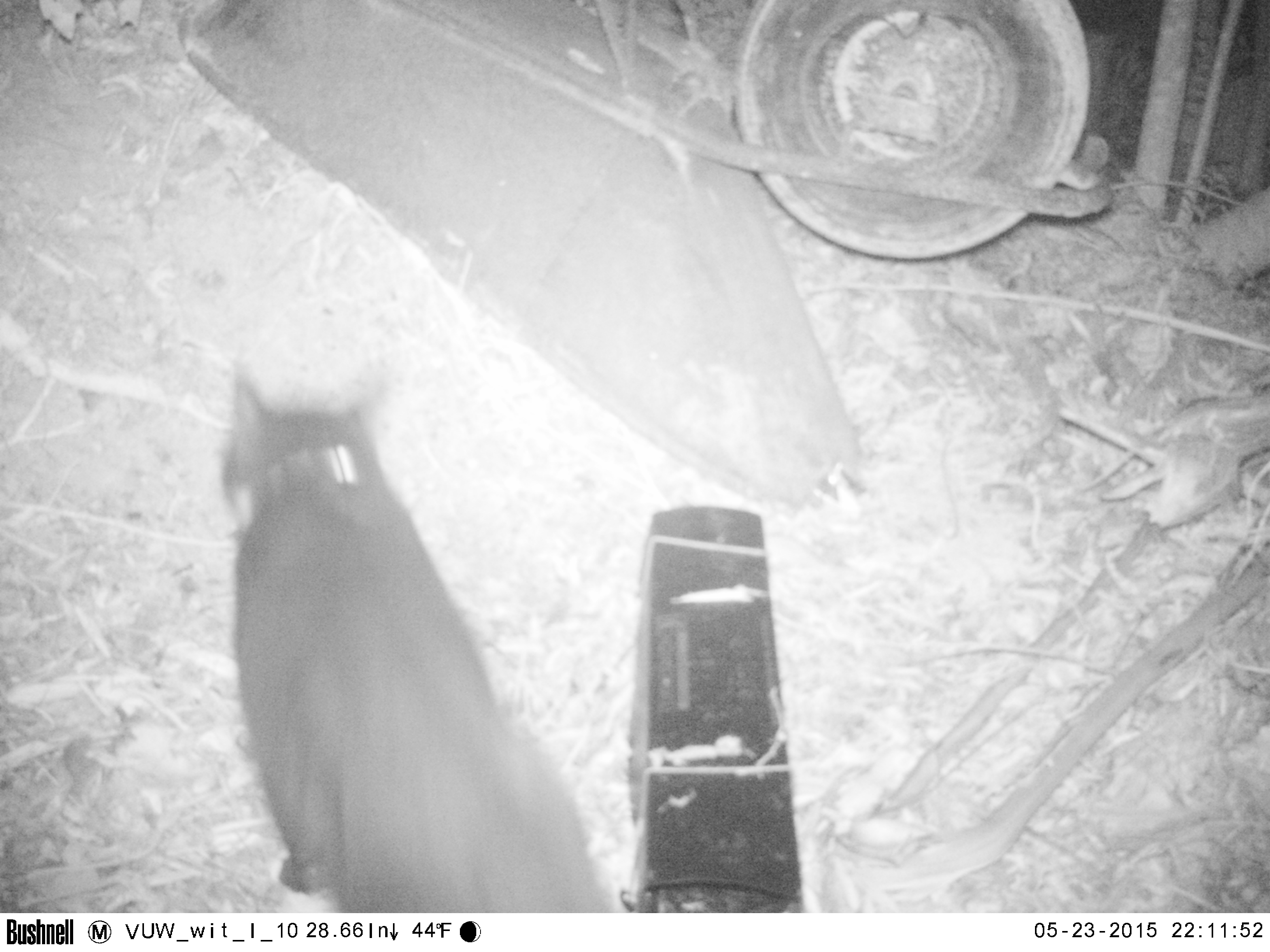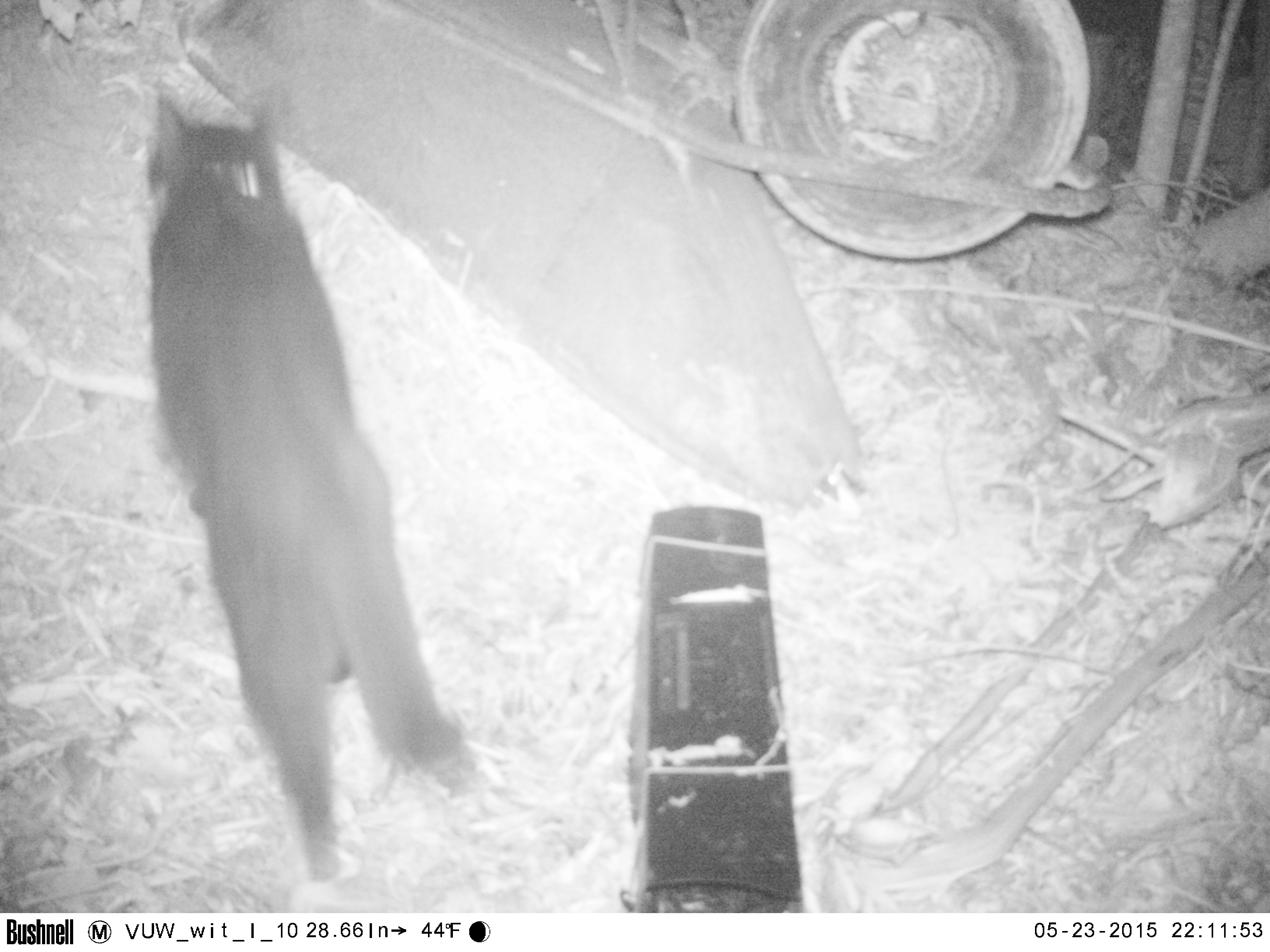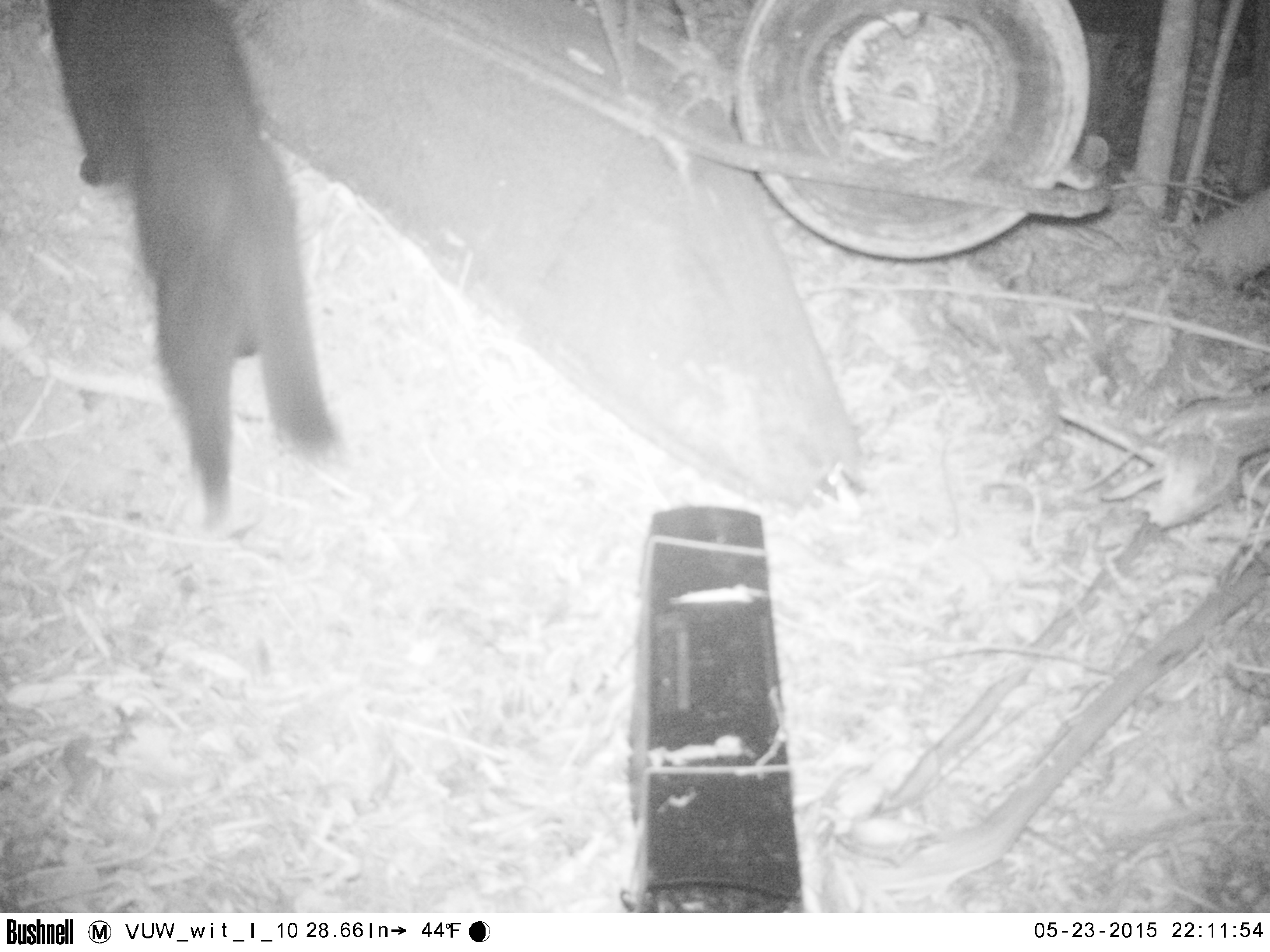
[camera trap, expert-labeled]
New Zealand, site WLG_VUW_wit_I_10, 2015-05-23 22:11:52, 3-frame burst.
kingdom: Animalia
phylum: Chordata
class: Mammalia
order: Carnivora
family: Felidae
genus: Felis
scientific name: Felis catus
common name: domestic cat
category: cat